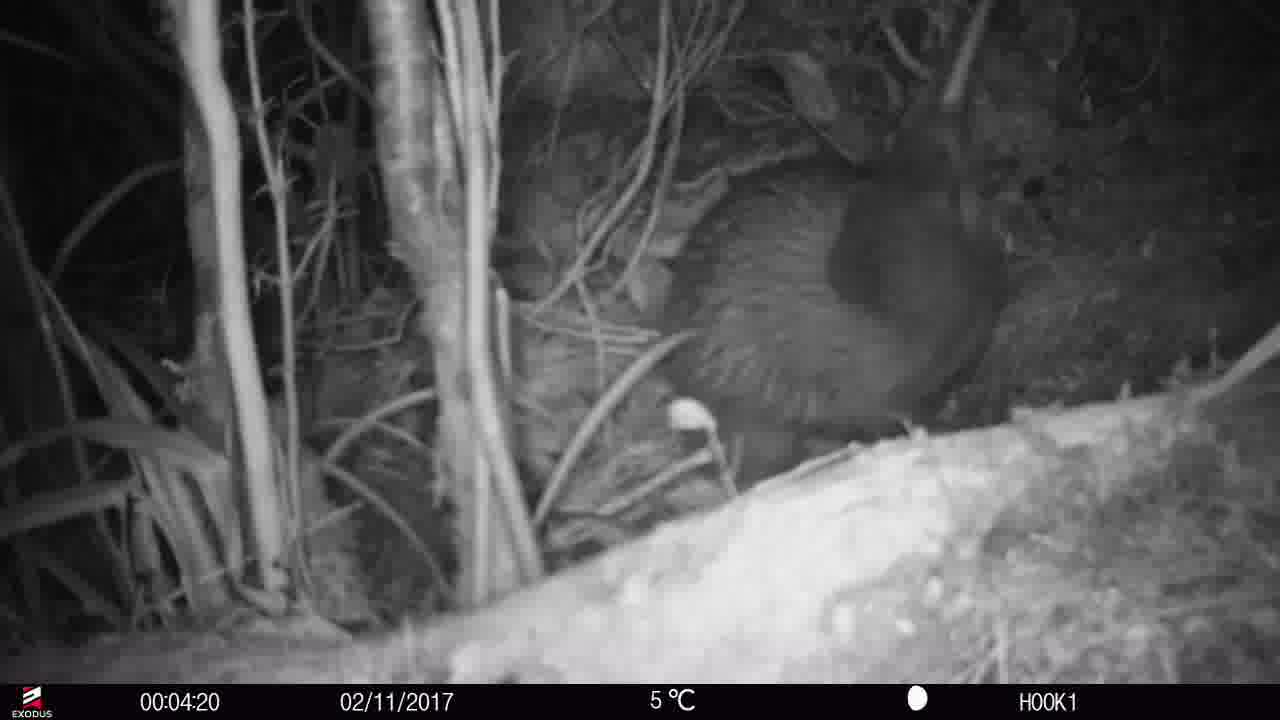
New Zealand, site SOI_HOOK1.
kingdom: Animalia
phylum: Chordata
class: Aves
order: Apterygiformes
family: Apterygidae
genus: Apteryx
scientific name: Apteryx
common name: kiwi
Kiwi (Apteryx).